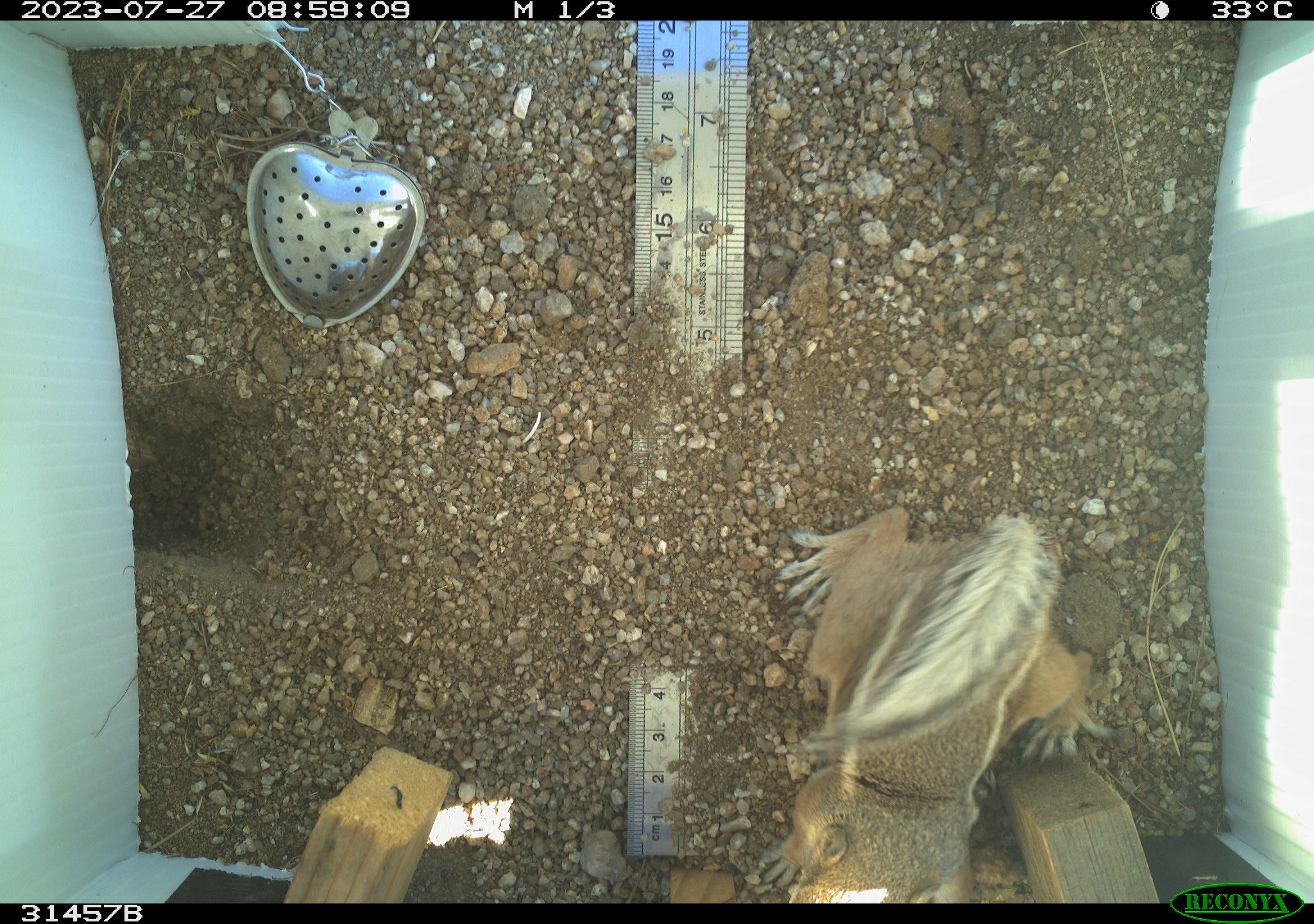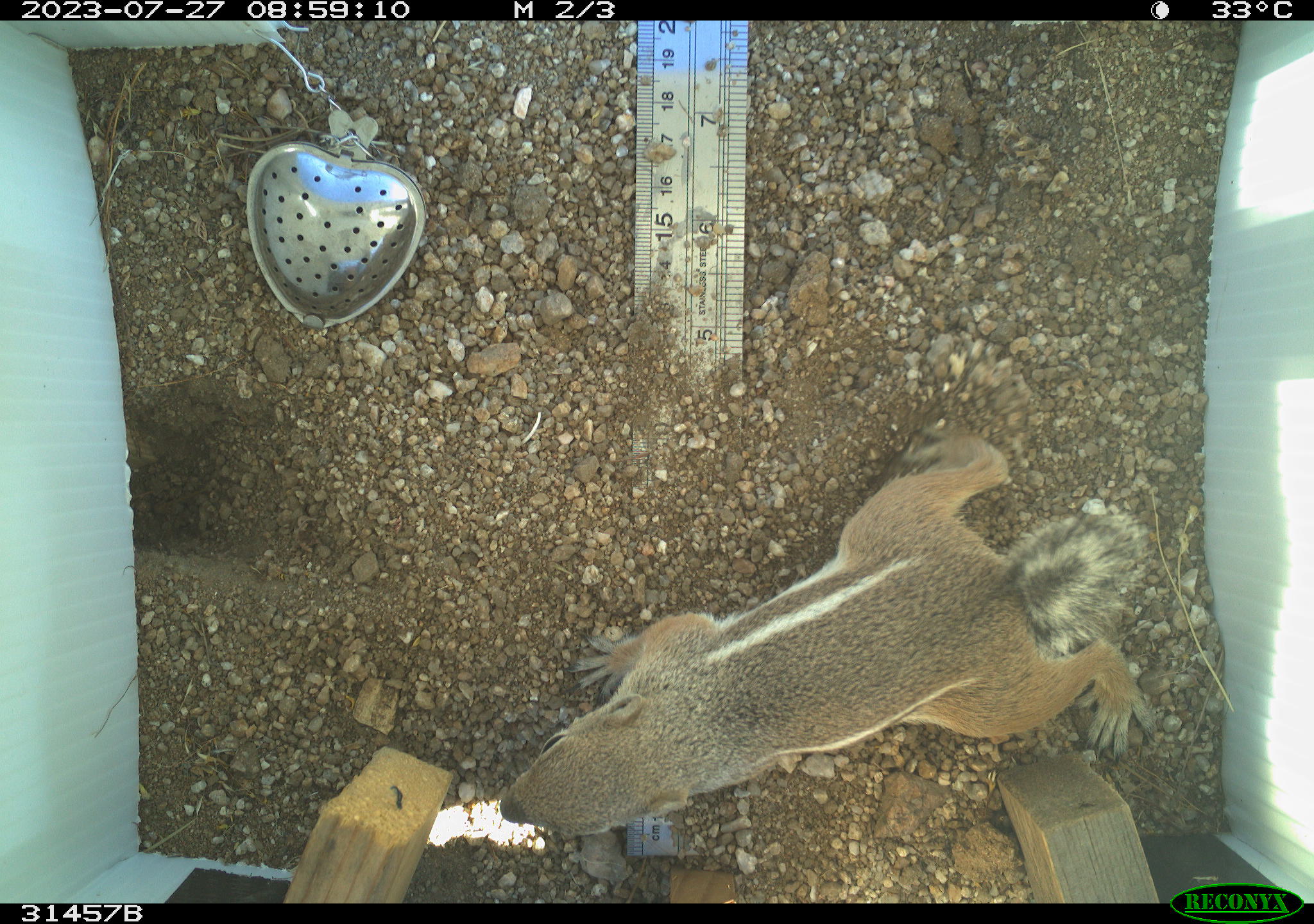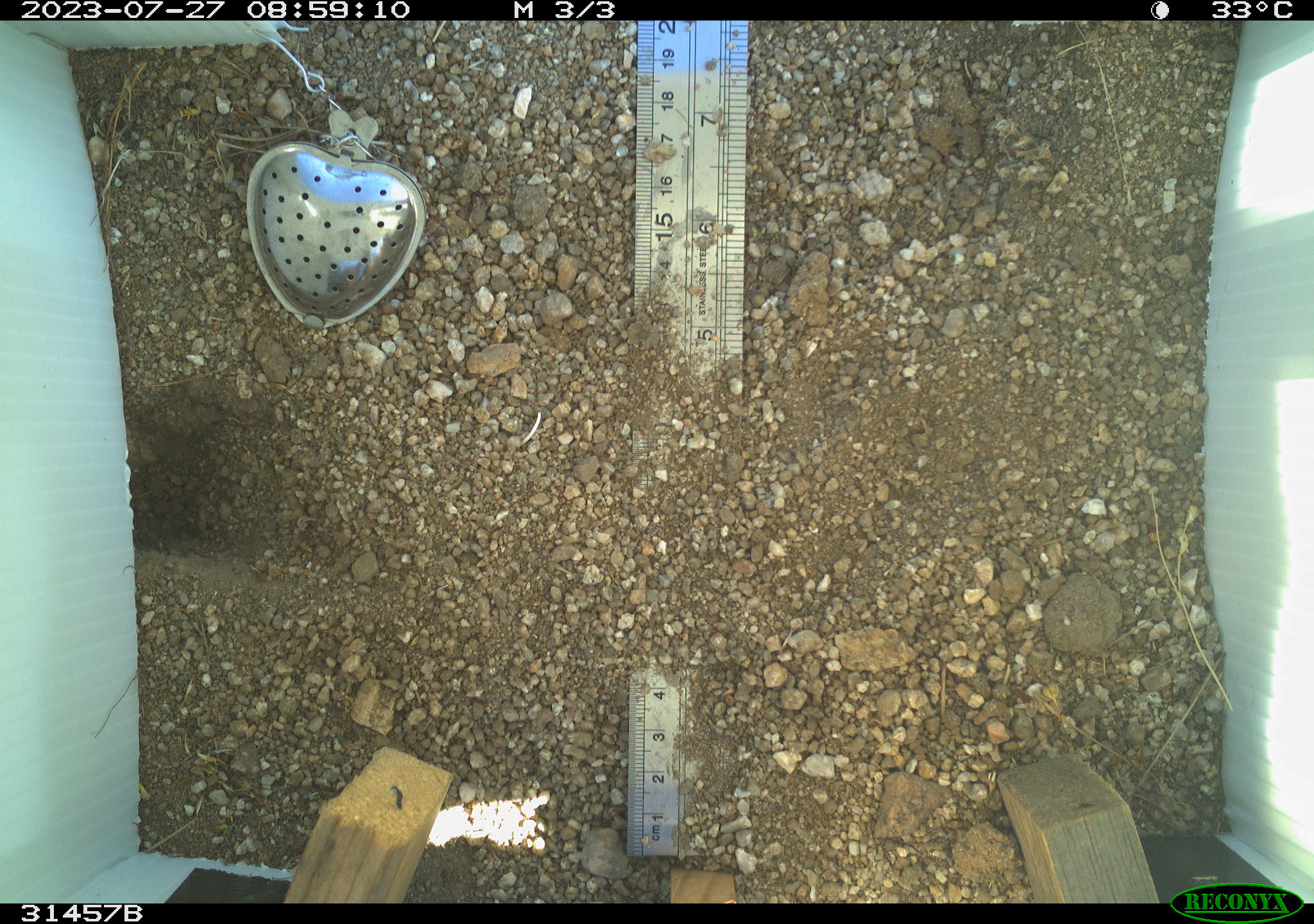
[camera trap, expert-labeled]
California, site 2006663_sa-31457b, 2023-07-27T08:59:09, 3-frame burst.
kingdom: Animalia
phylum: Chordata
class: Mammalia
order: Rodentia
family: Sciuridae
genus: Ammospermophilus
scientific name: Ammospermophilus leucurus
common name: white-tailed antelope squirrel